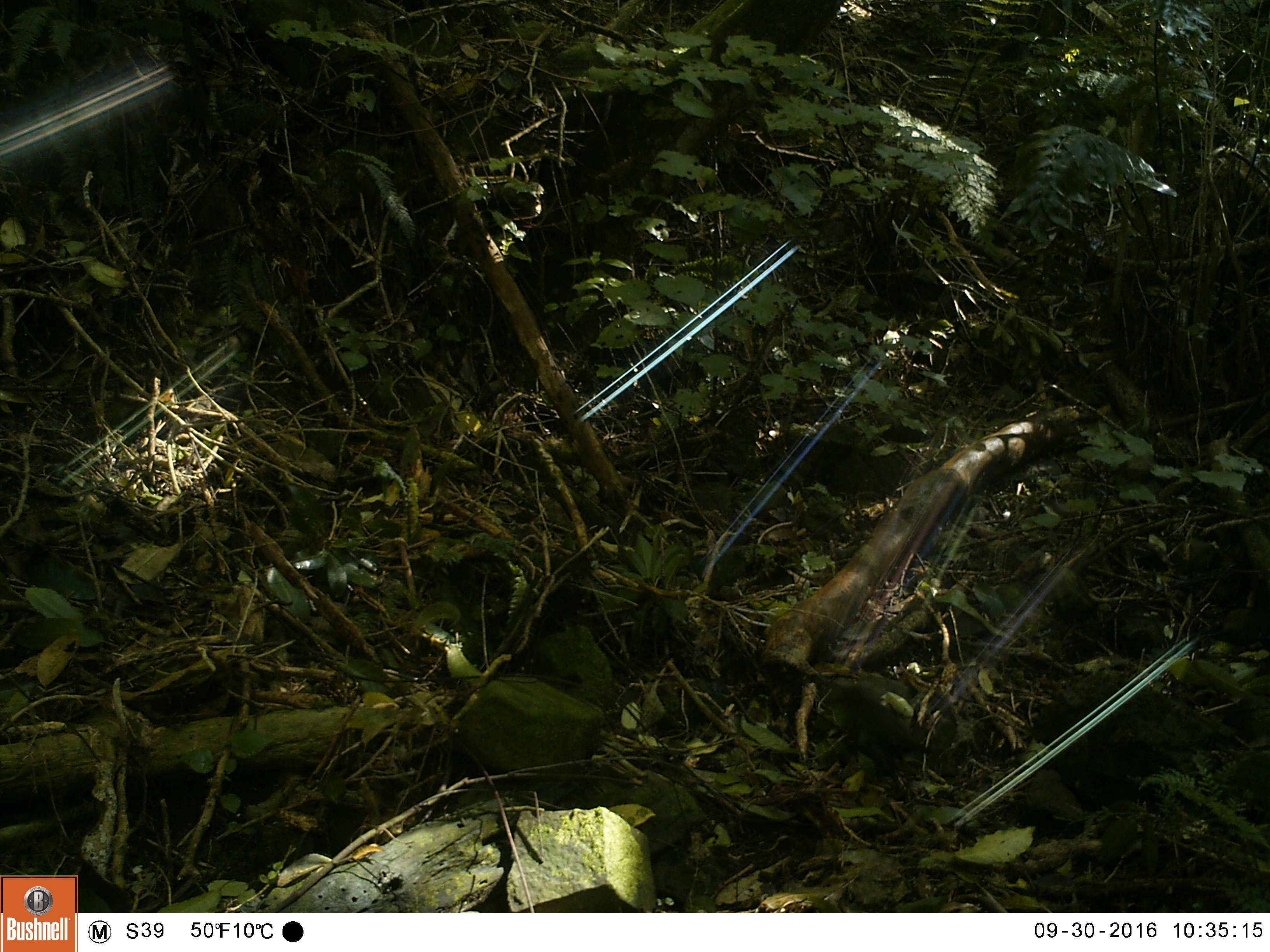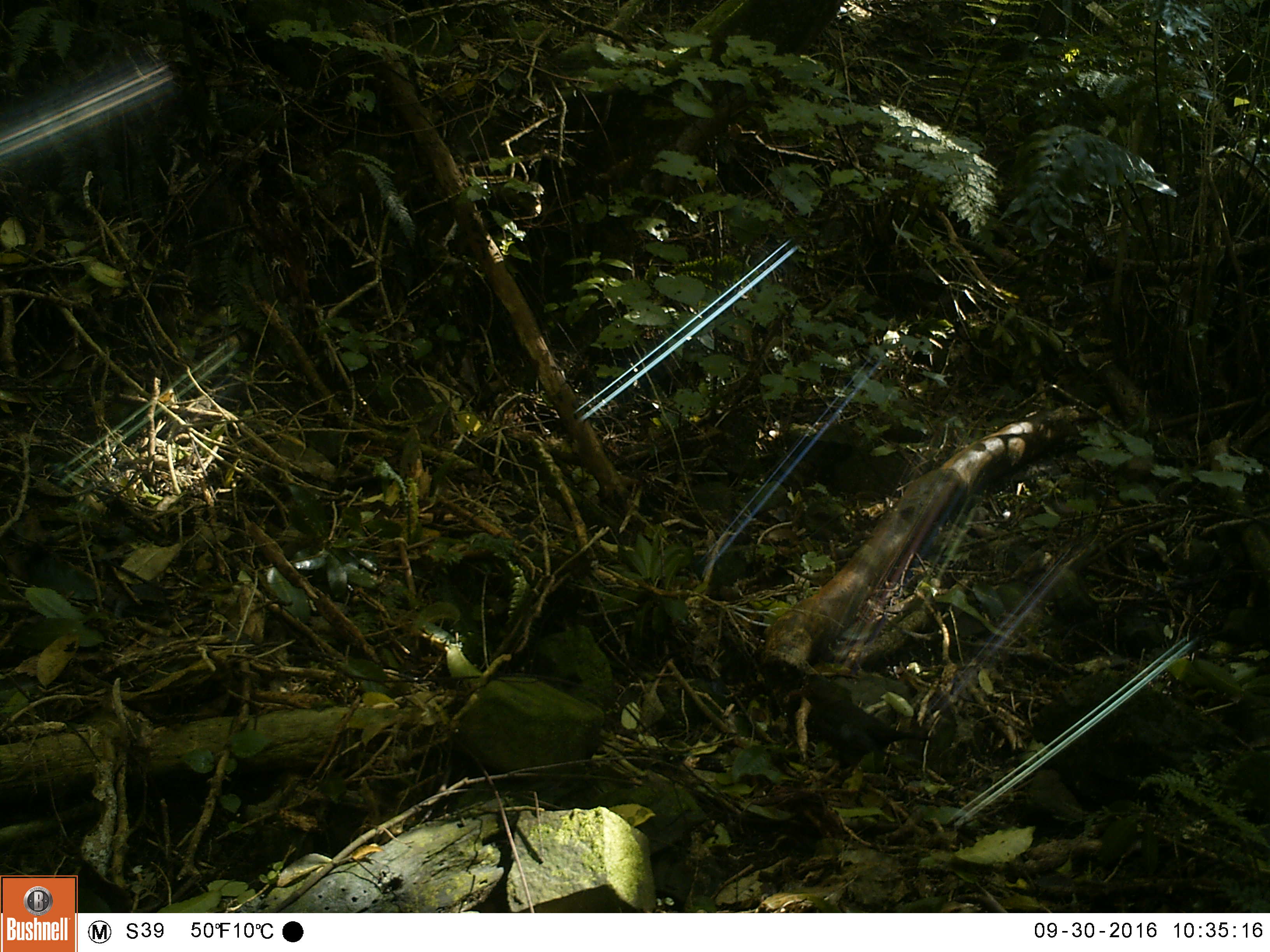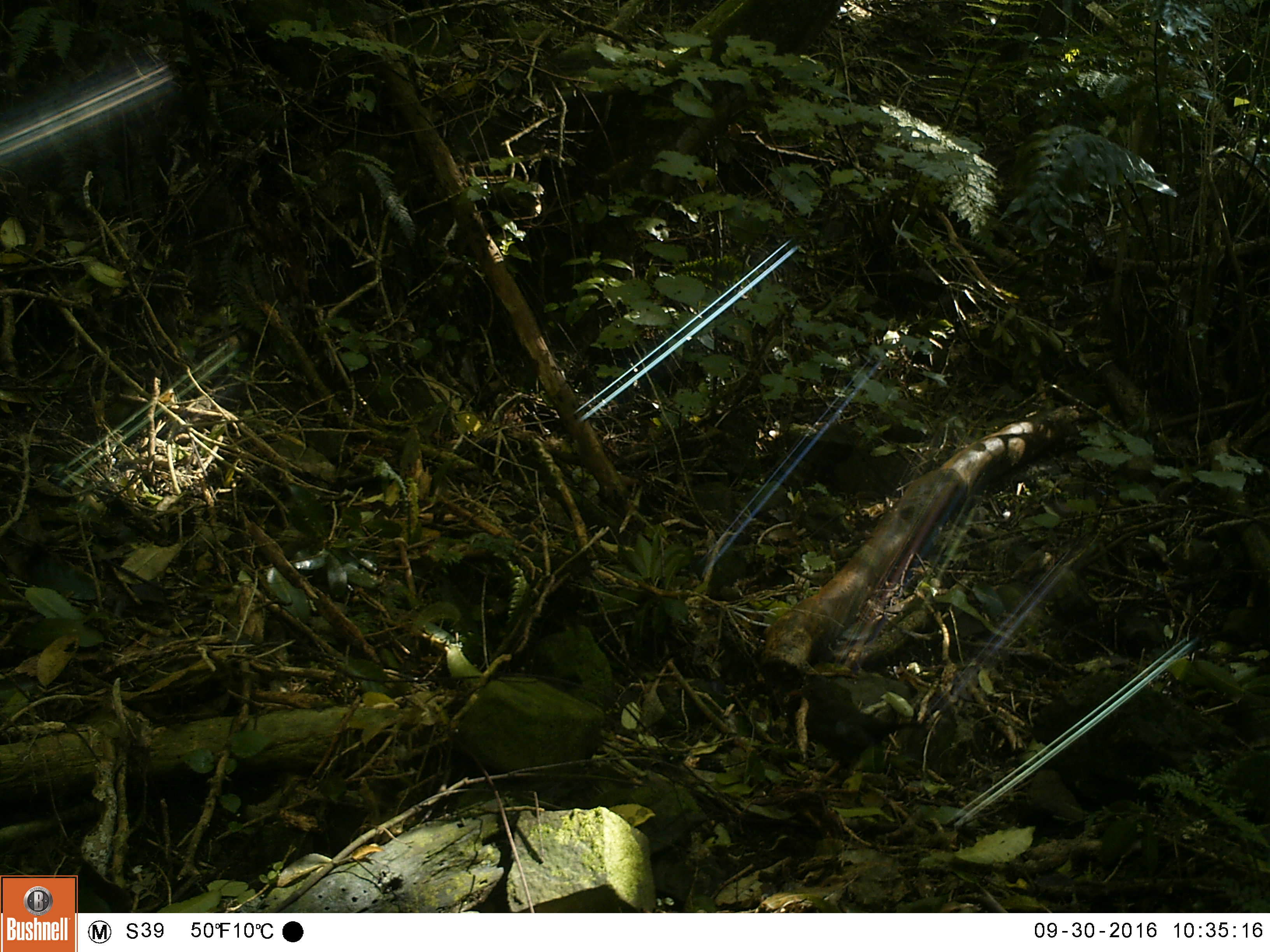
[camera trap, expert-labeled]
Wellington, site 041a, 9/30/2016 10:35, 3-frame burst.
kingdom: Animalia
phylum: Chordata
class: Aves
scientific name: Aves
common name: bird